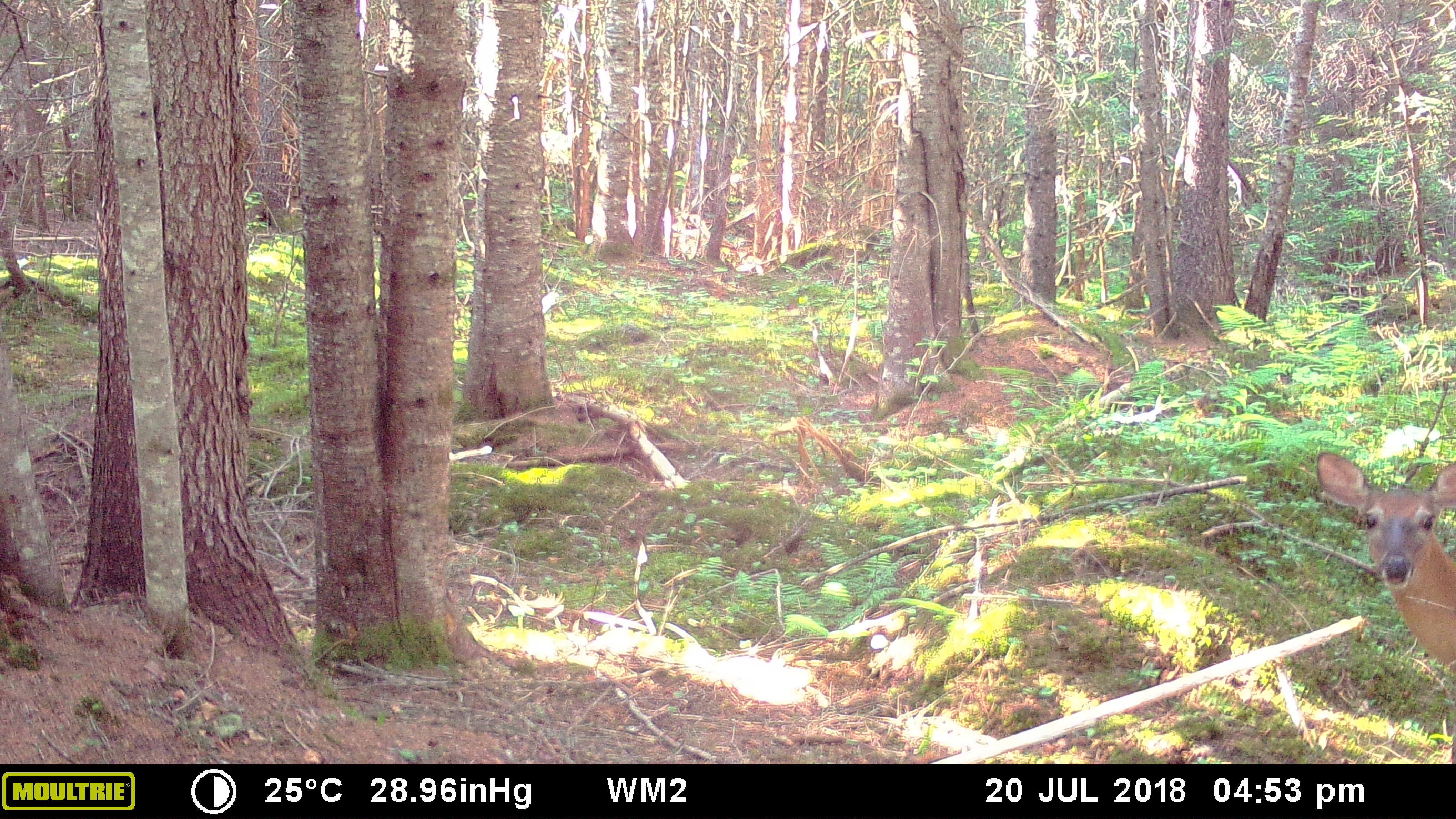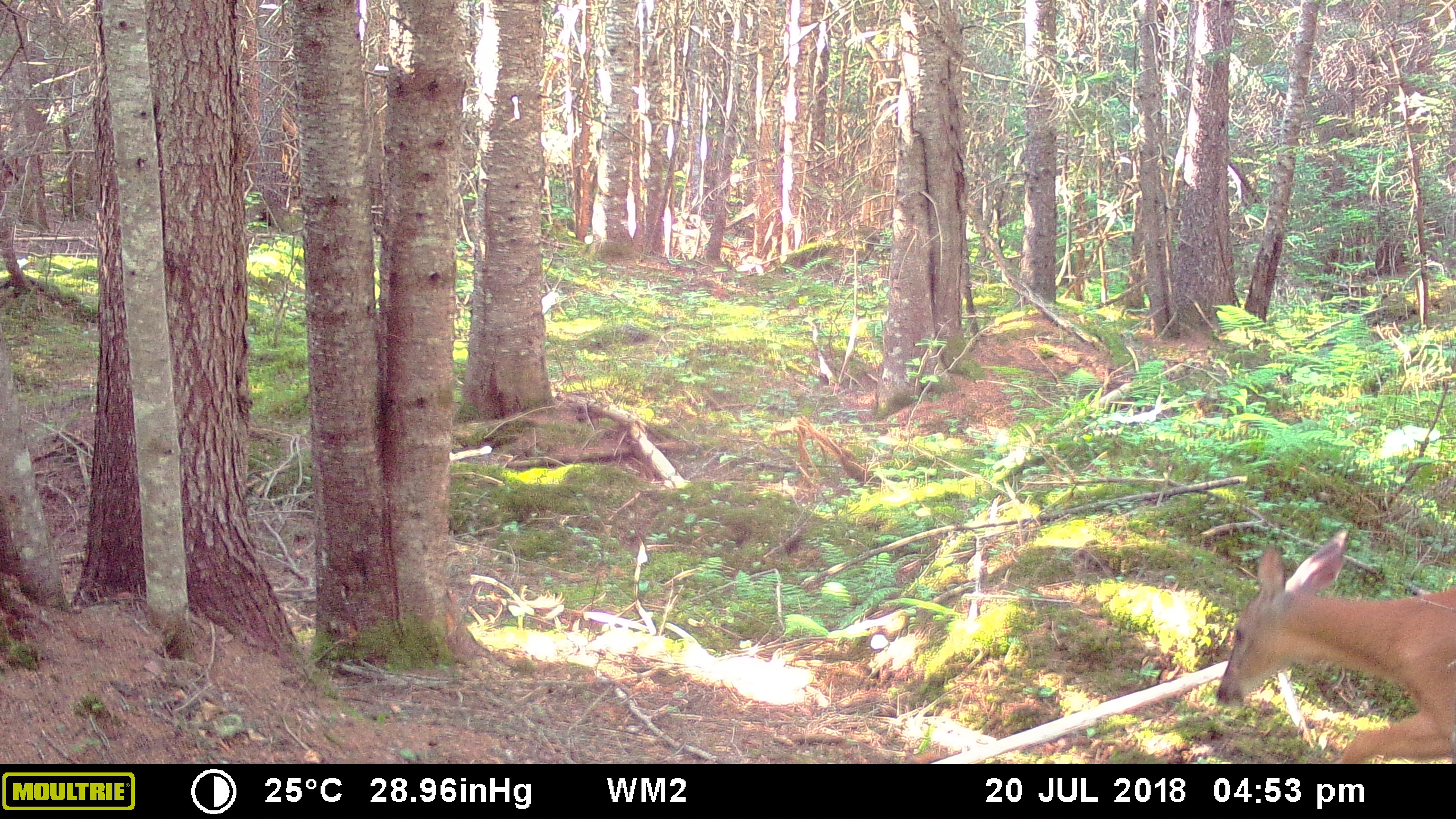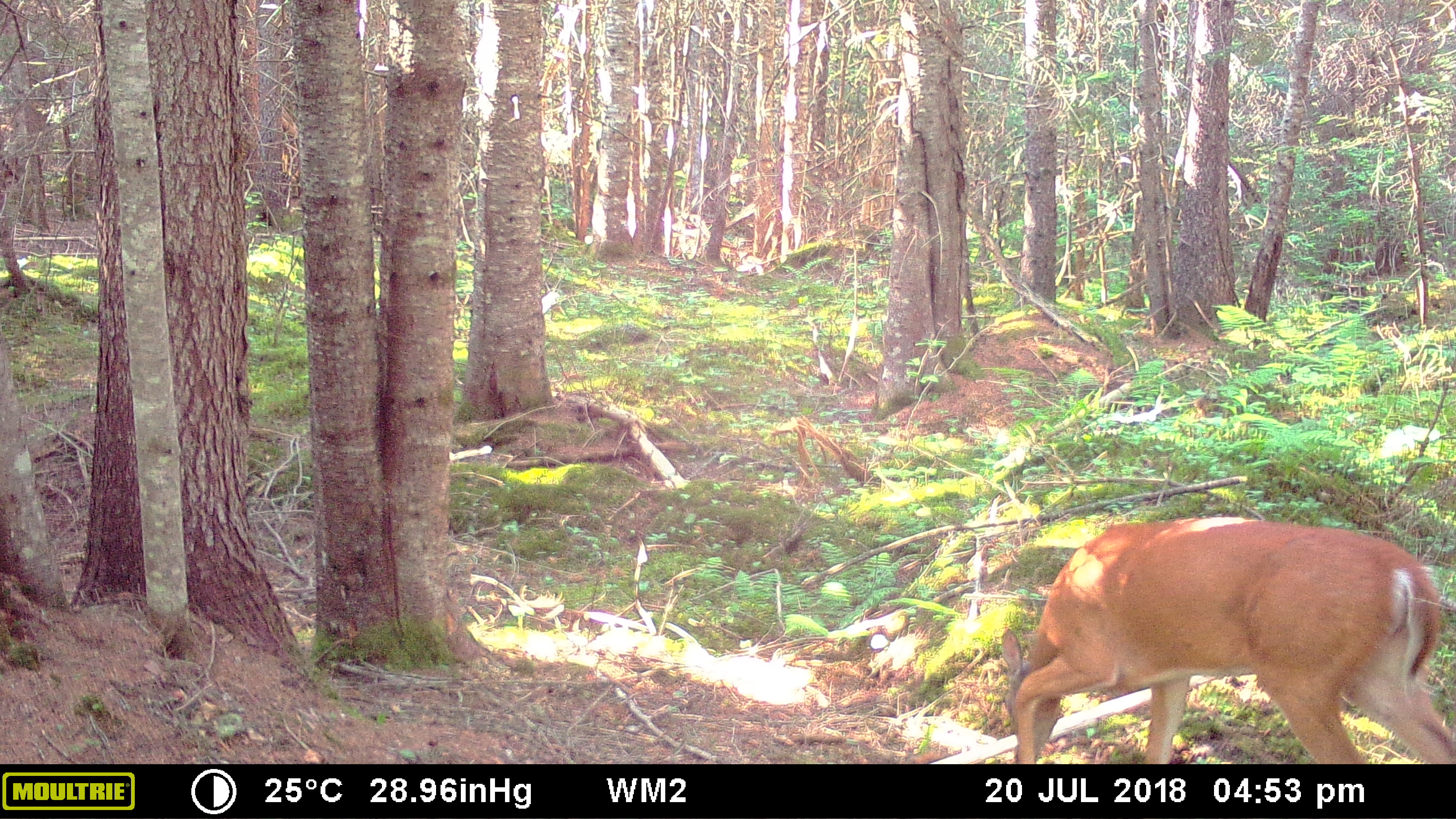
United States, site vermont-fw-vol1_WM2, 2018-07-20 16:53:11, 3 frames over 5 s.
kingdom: Animalia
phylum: Chordata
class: Mammalia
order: Artiodactyla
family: Cervidae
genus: Odocoileus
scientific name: Odocoileus virginianus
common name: white-tailed deer